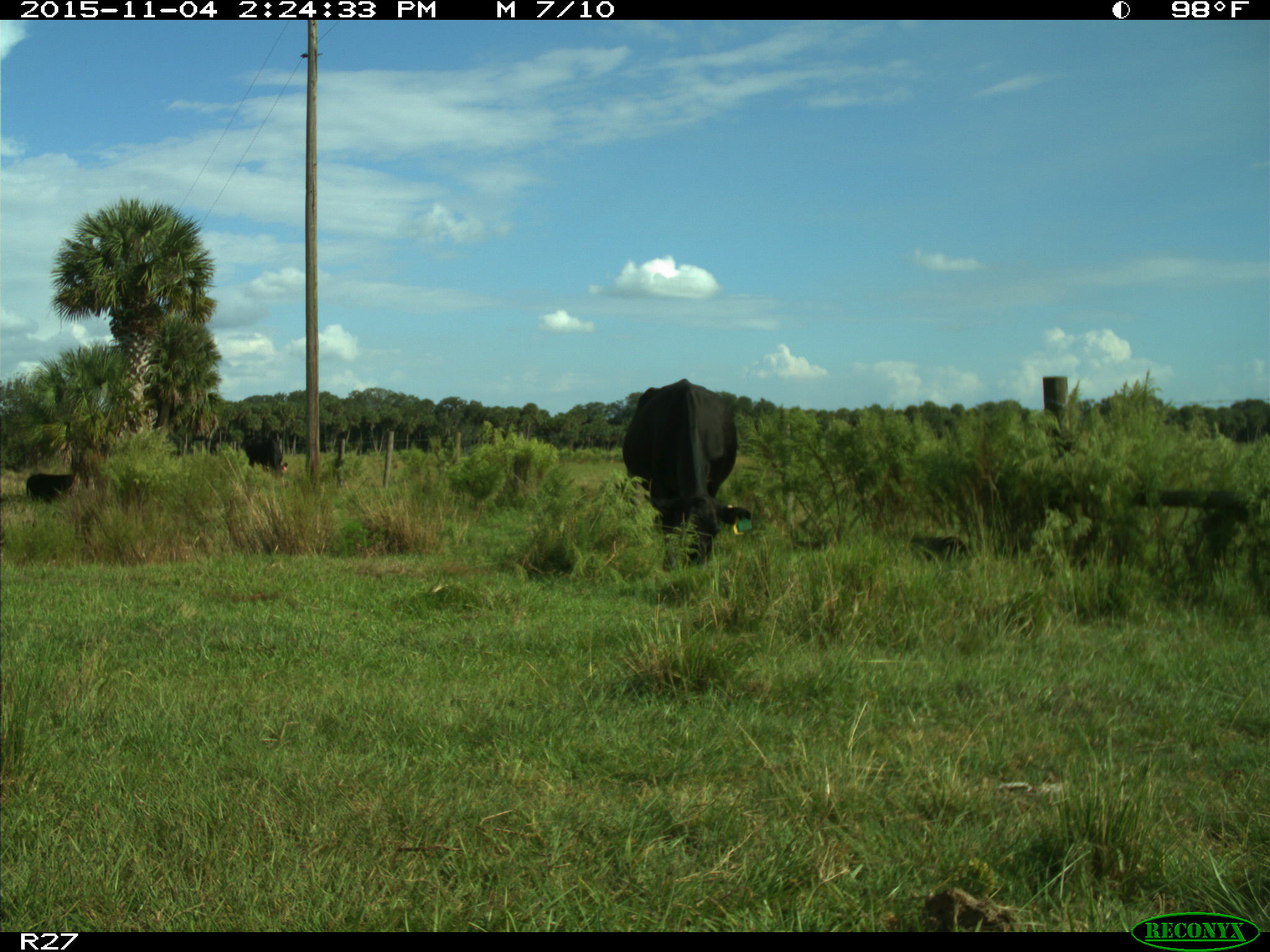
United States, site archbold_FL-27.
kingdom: Animalia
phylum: Chordata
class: Mammalia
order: Artiodactyla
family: Bovidae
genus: Bos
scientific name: Bos taurus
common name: domestic cow